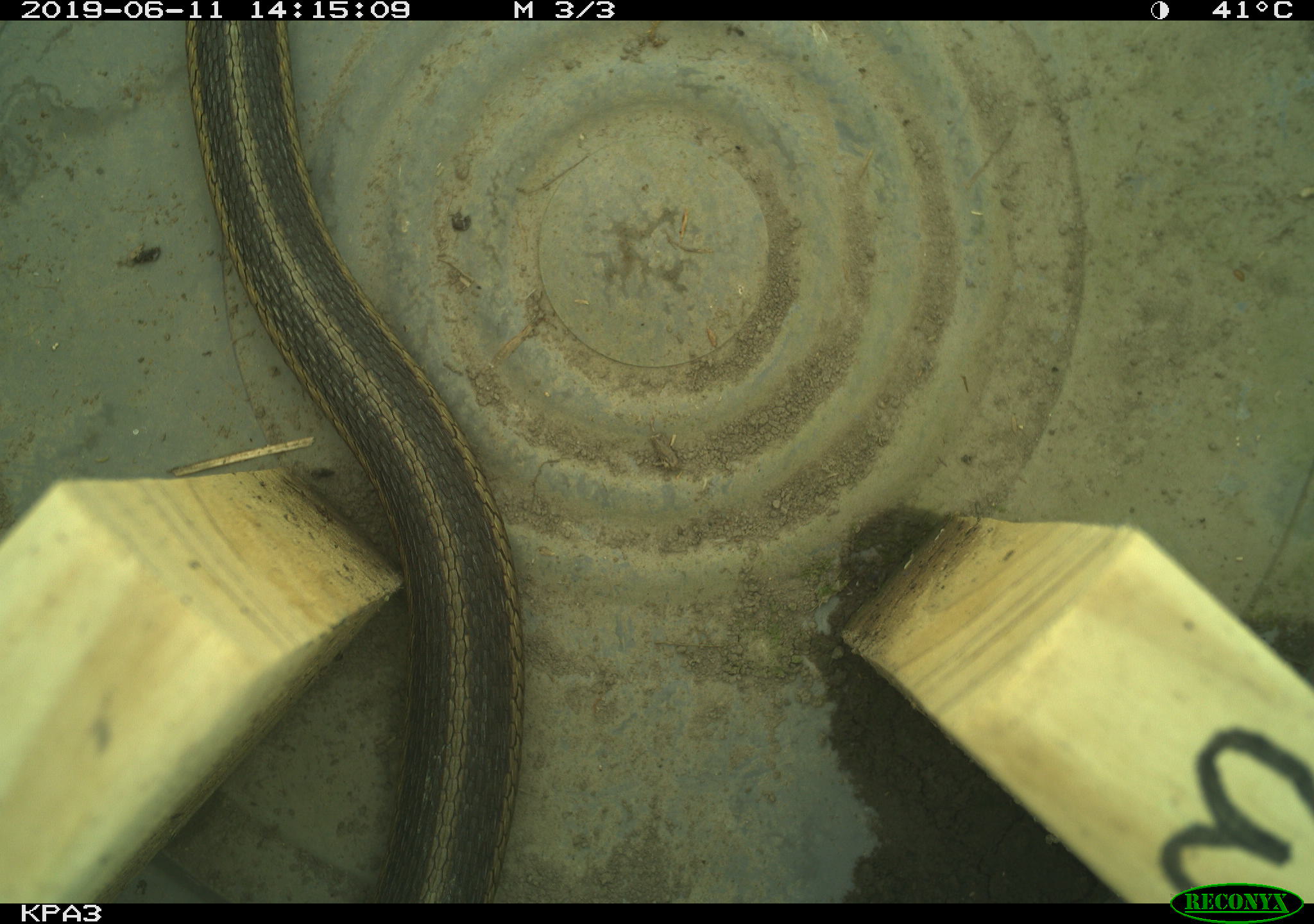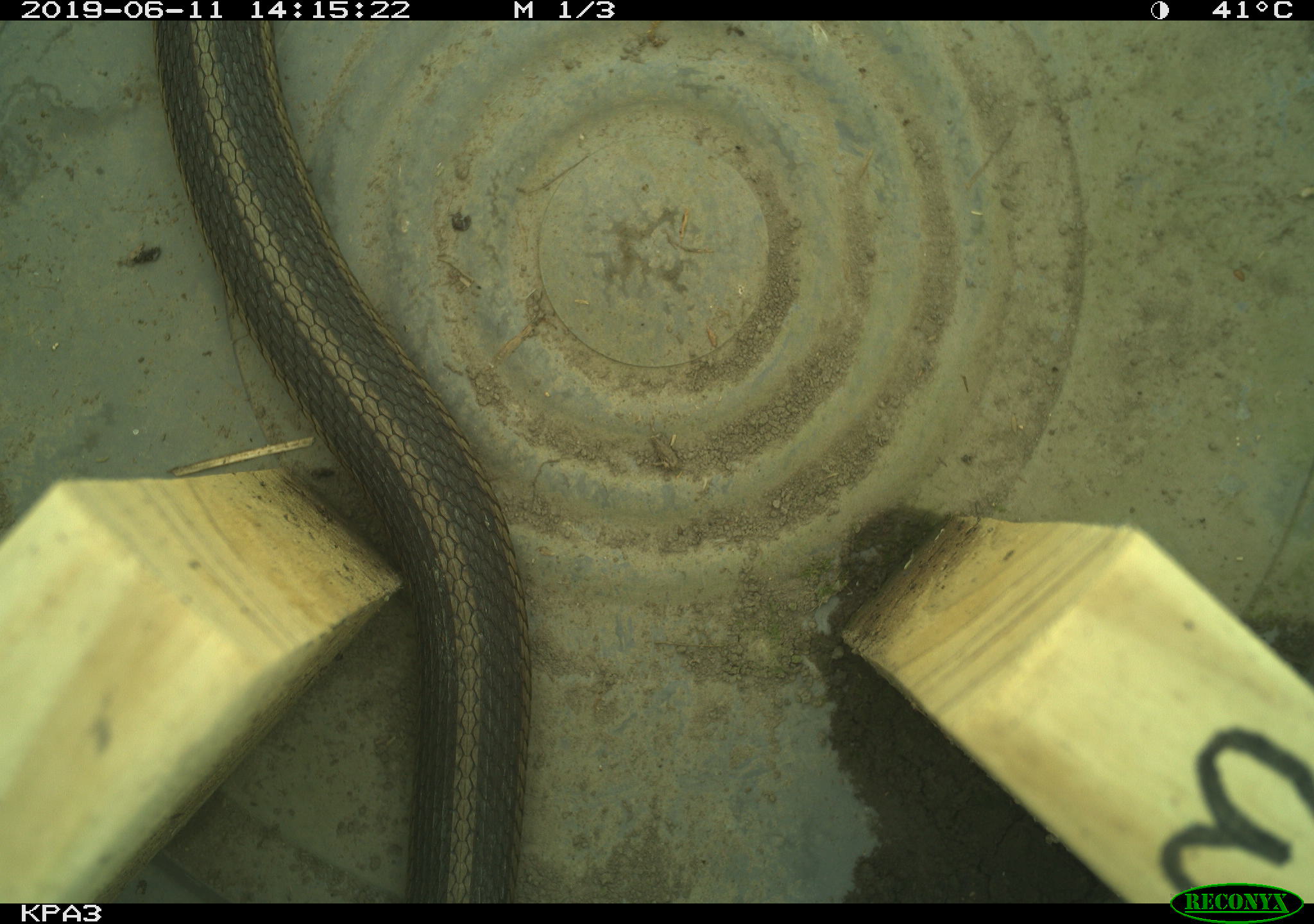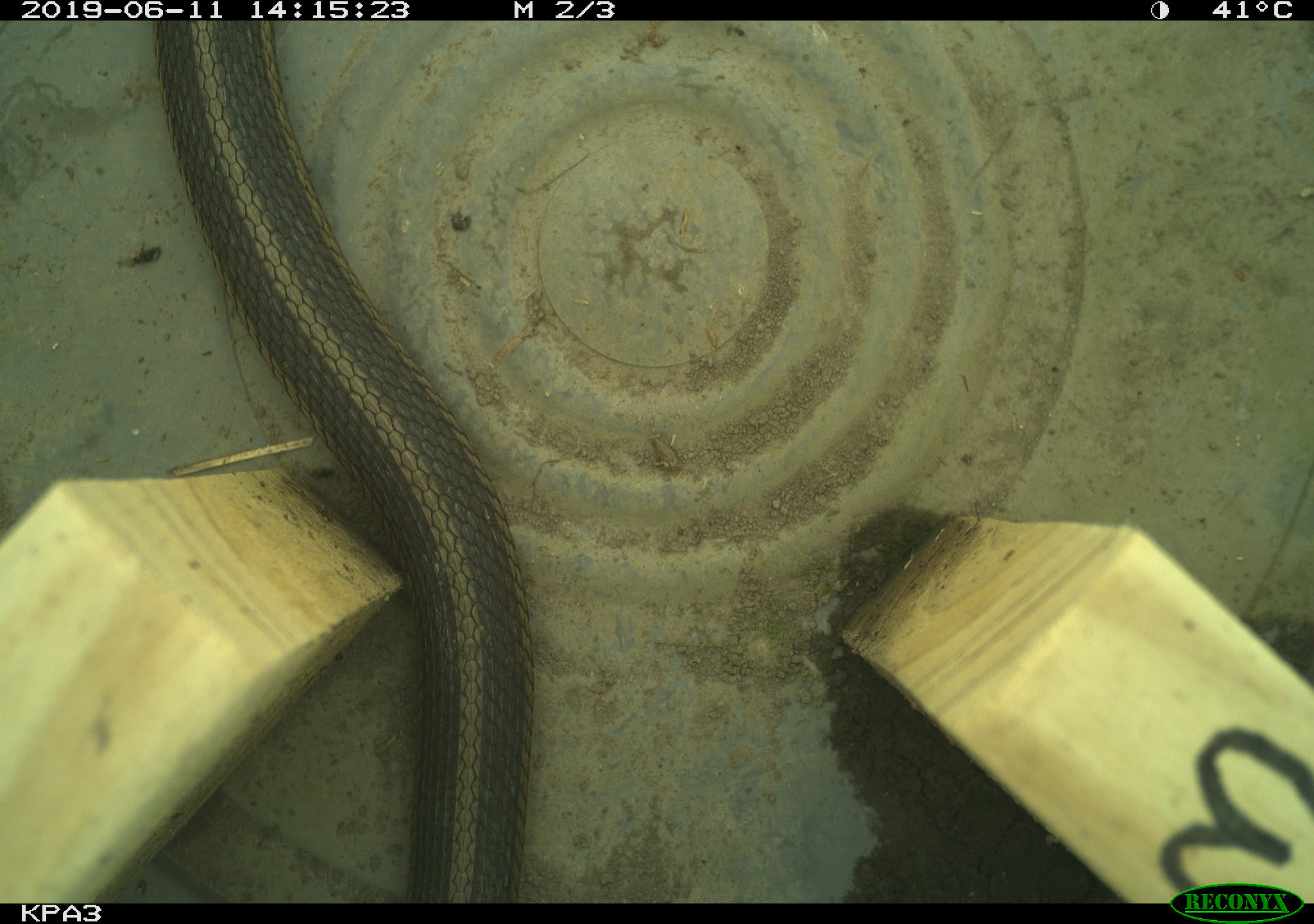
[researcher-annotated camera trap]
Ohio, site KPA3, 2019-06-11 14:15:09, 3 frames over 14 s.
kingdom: Animalia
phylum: Chordata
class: Reptilia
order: Squamata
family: Colubridae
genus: Thamnophis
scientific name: Thamnophis sirtalis sirtalis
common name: eastern gartersnake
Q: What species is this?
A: Eastern gartersnake (Thamnophis sirtalis sirtalis).